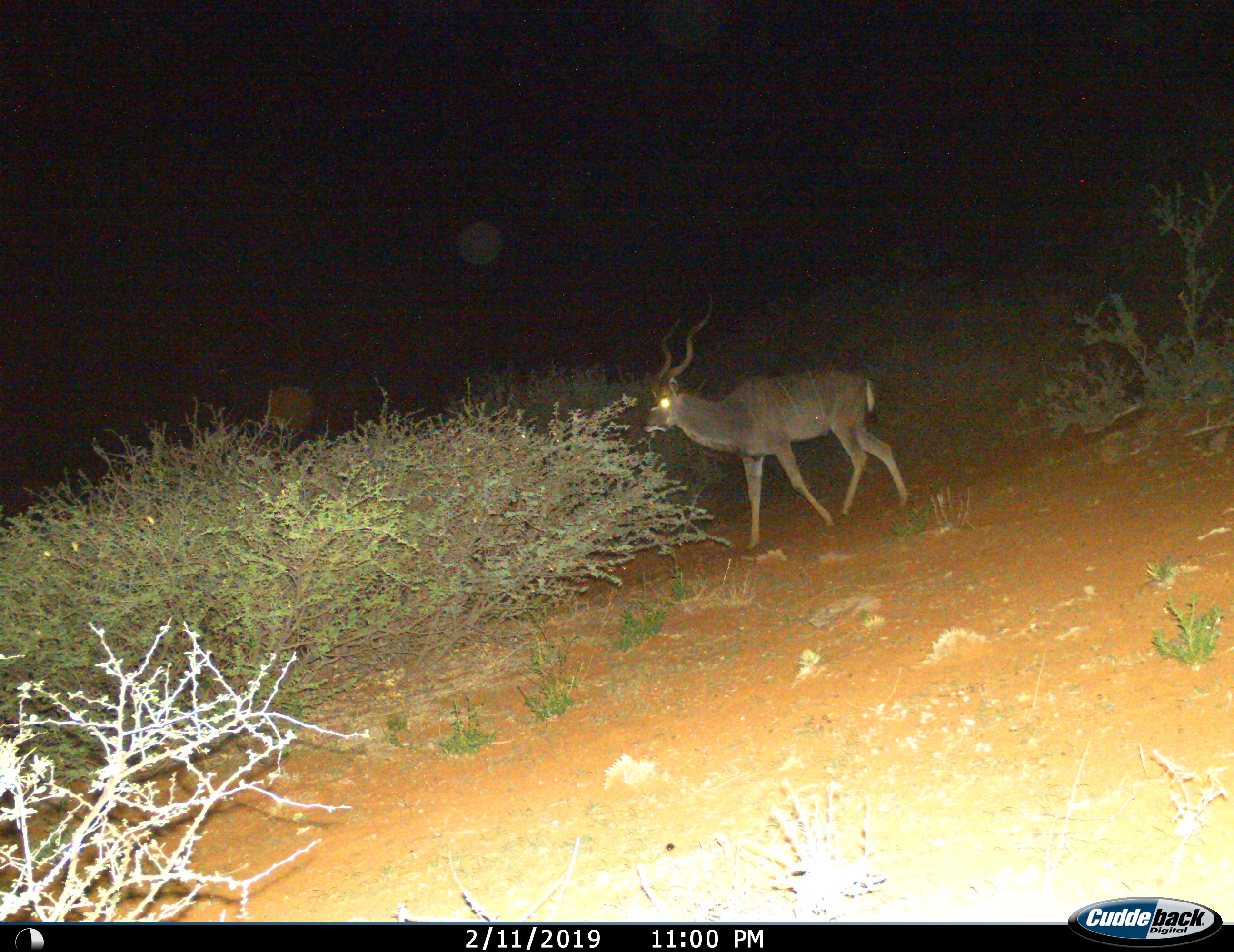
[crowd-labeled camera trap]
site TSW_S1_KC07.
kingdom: Animalia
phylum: Chordata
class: Mammalia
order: Artiodactyla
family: Bovidae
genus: Tragelaphus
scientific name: Tragelaphus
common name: kudu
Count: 1.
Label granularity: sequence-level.